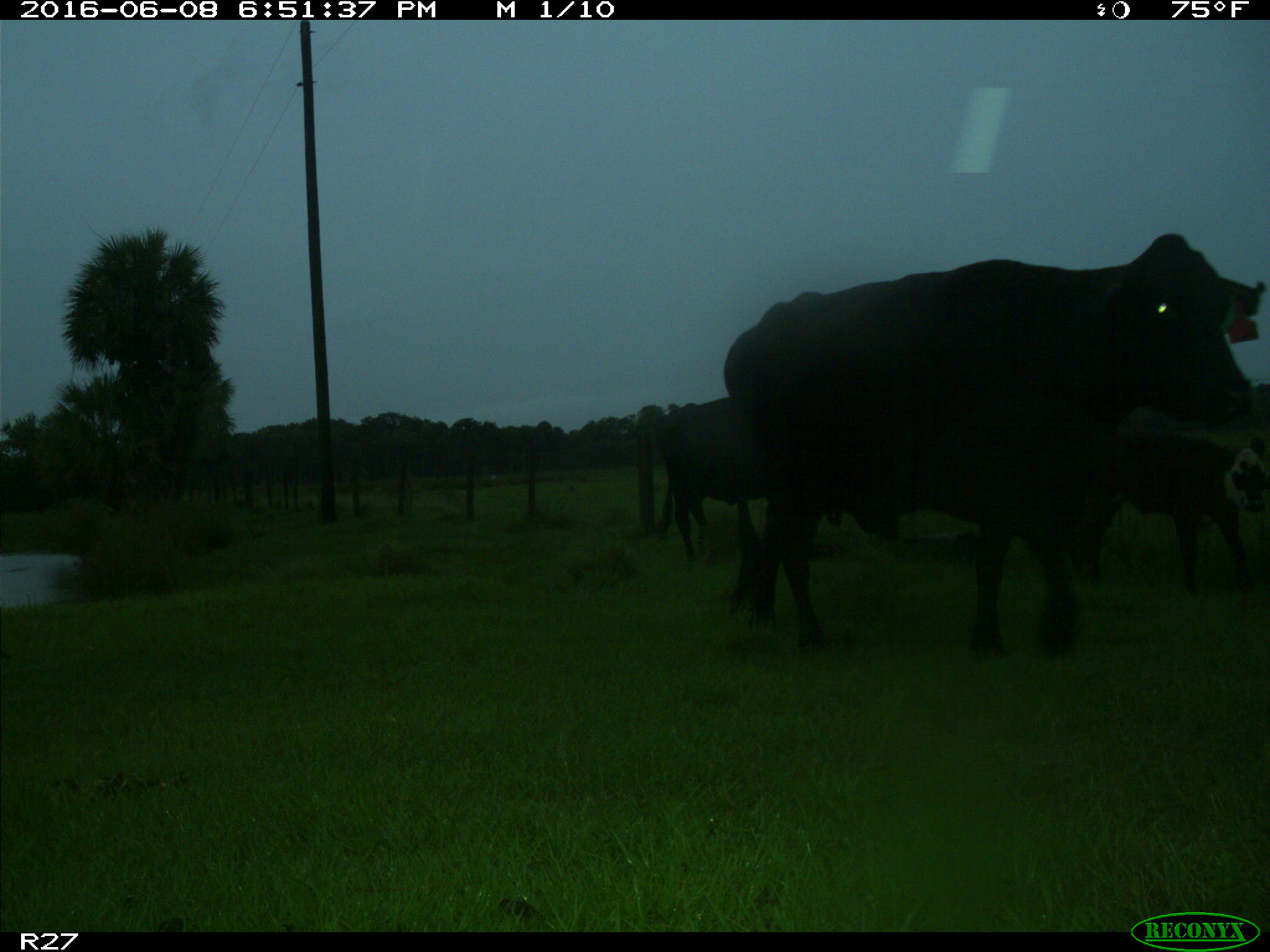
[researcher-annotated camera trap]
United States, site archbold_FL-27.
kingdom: Animalia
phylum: Chordata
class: Mammalia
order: Artiodactyla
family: Bovidae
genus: Bos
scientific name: Bos taurus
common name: domestic cow